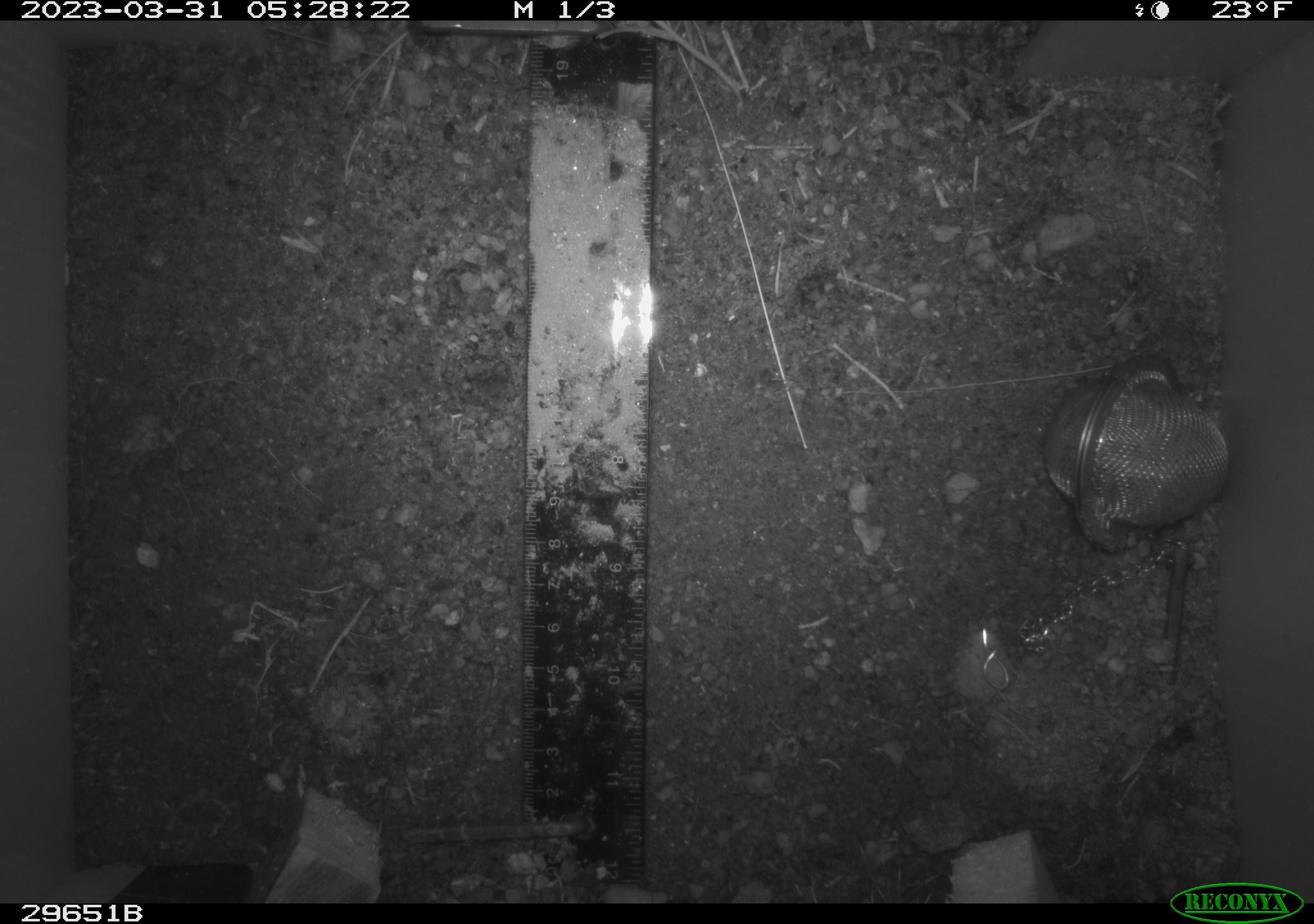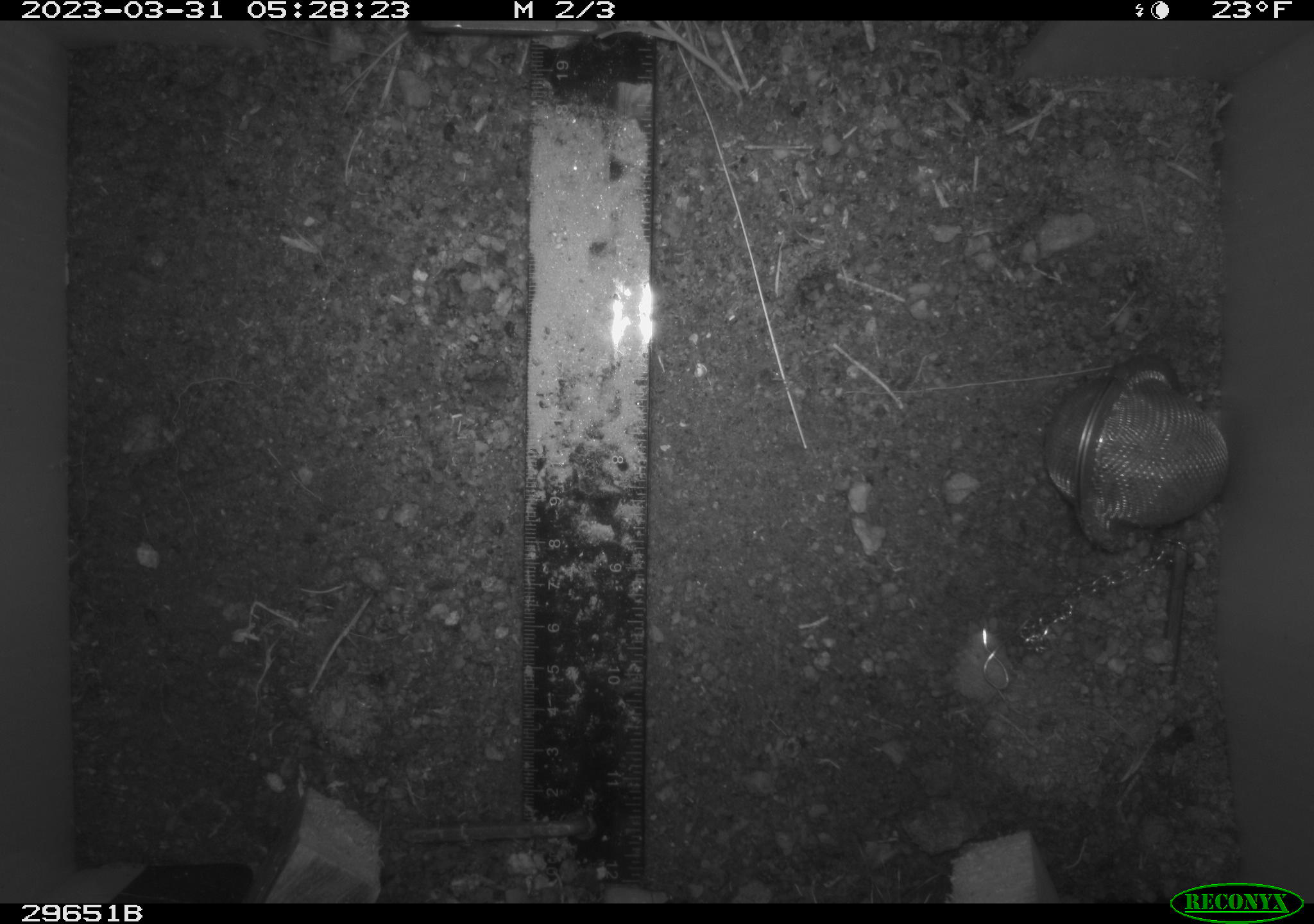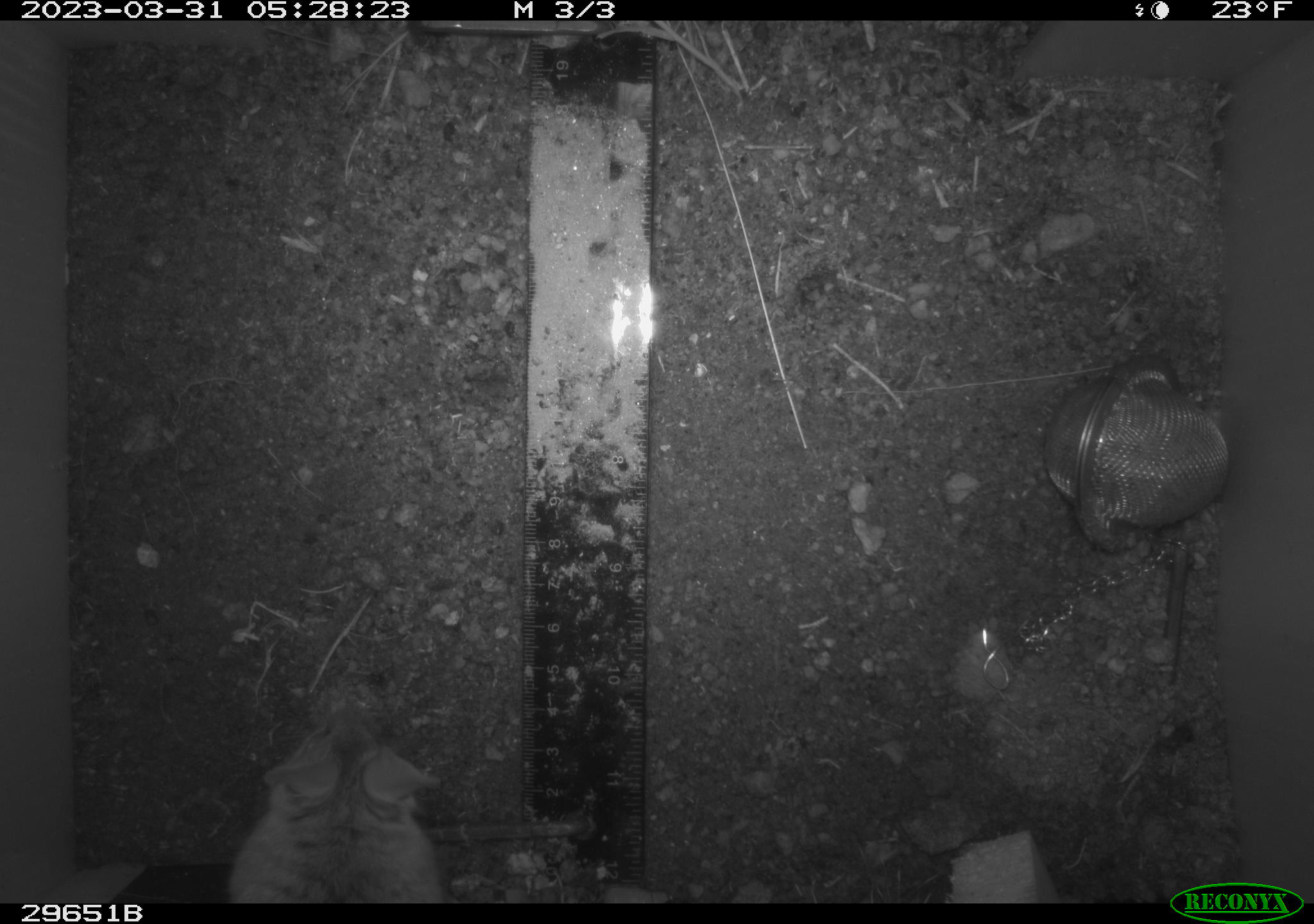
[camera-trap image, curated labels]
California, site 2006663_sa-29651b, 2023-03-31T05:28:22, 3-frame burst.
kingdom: Animalia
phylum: Chordata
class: Mammalia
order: Rodentia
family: Cricetidae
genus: Peromyscus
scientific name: Peromyscus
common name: deer mice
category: peromyscus species